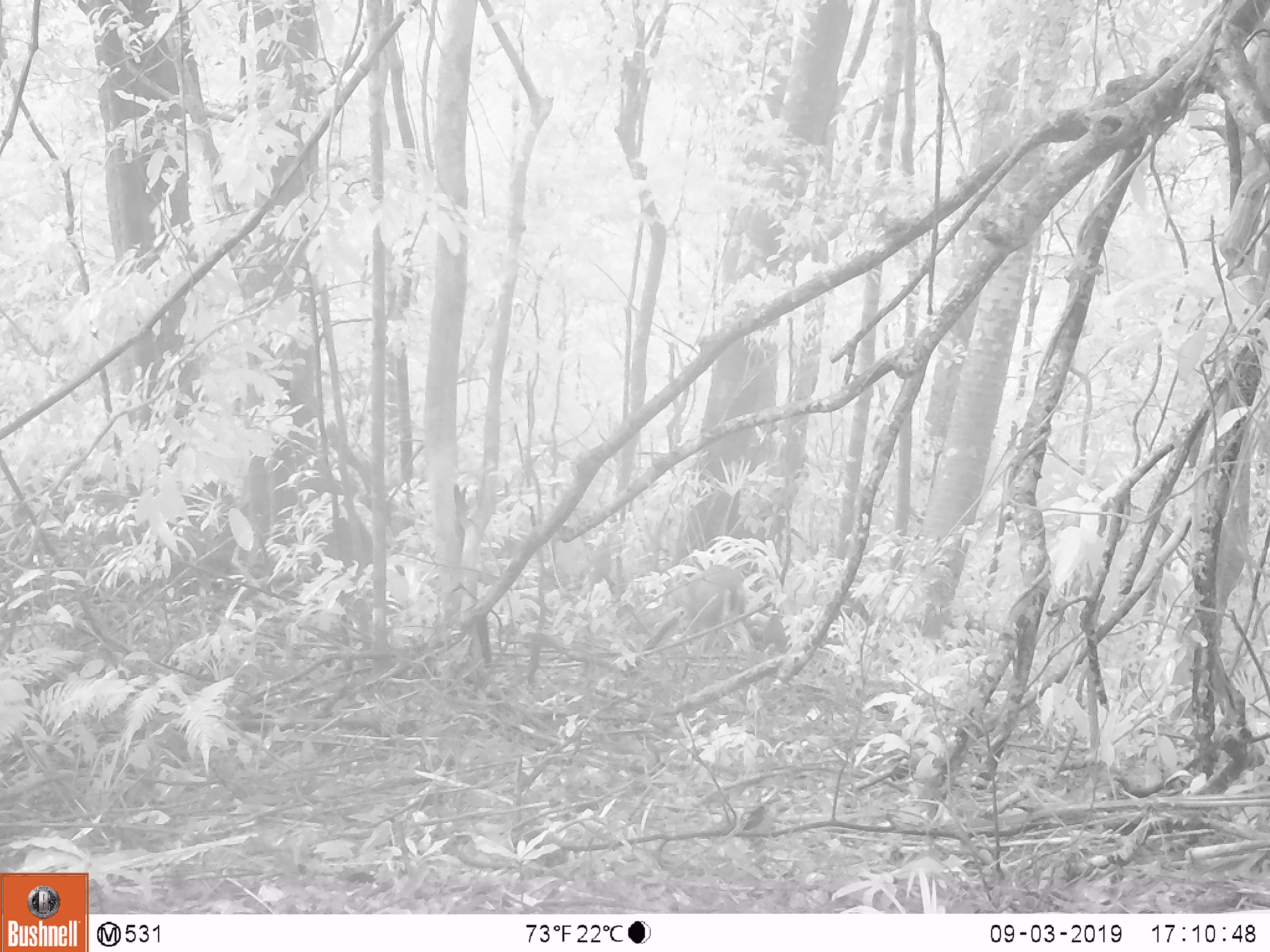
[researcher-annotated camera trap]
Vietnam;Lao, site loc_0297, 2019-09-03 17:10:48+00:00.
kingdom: Animalia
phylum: Chordata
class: Mammalia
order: Artiodactyla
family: Cervidae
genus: Muntiacus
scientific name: Muntiacus rooseveltorum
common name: roosevelt's muntjac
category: roosevelts muntjac group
Roosevelts muntjac group (roosevelt's muntjac) (Muntiacus rooseveltorum). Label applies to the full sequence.